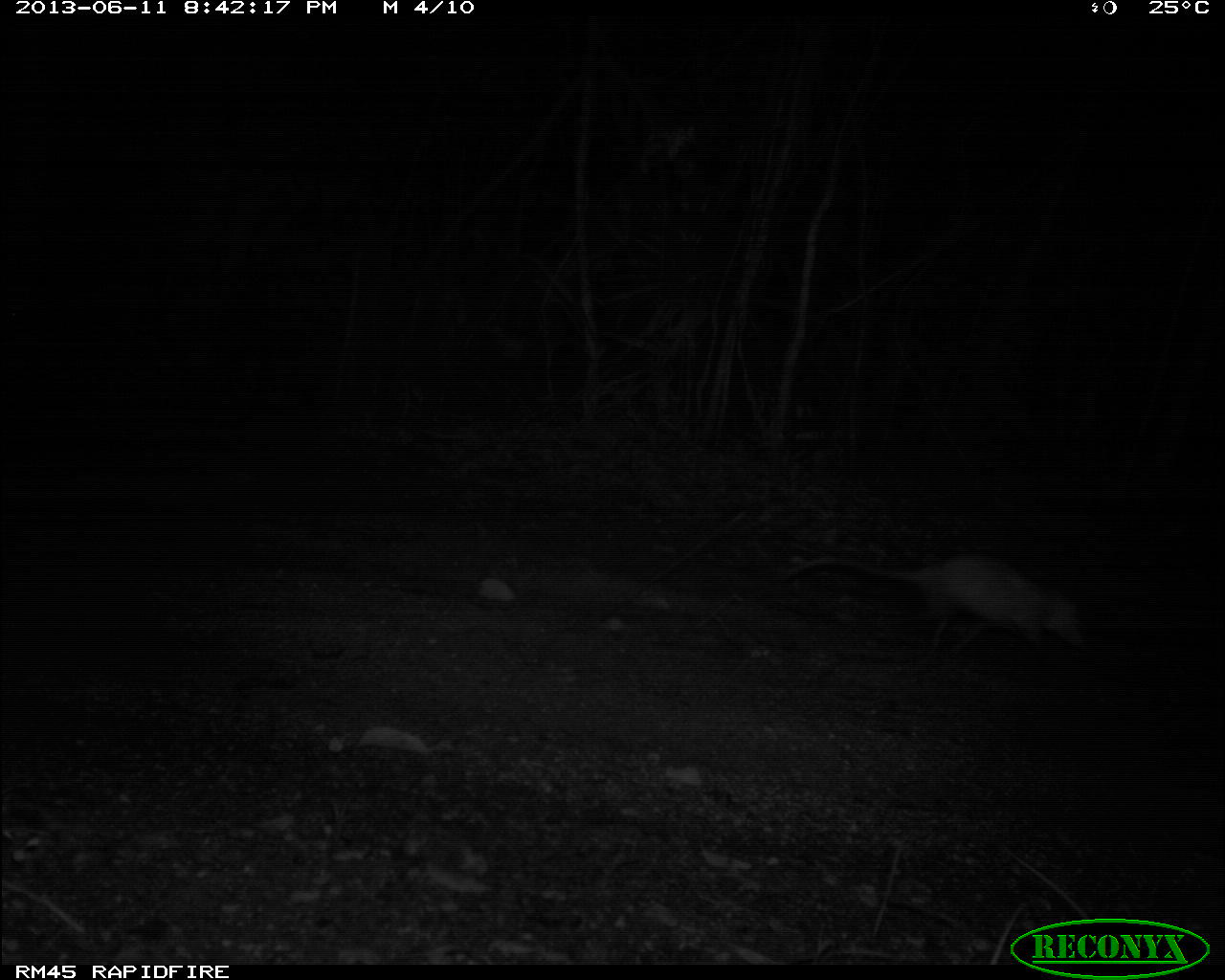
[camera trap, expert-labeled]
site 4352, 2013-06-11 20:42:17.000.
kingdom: Animalia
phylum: Chordata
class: Mammalia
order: Didelphimorphia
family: Didelphidae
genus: Didelphis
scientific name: Didelphis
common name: american opossums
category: didelphis sp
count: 1